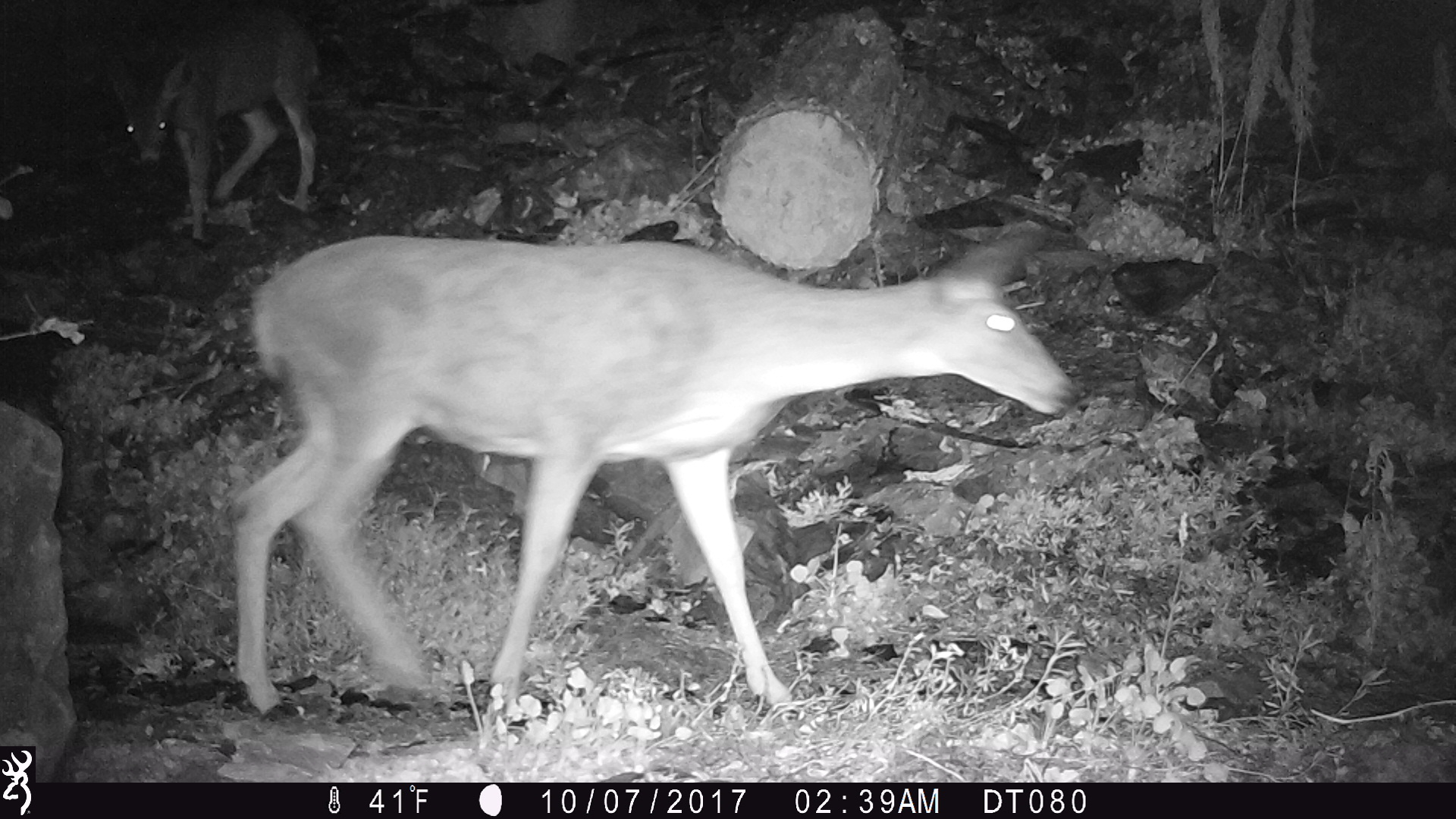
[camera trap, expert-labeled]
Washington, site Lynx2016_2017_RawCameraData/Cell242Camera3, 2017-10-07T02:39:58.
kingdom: Animalia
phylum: Chordata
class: Mammalia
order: Artiodactyla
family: Cervidae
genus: Odocoileus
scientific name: Odocoileus hemionus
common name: mule deer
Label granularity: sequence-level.